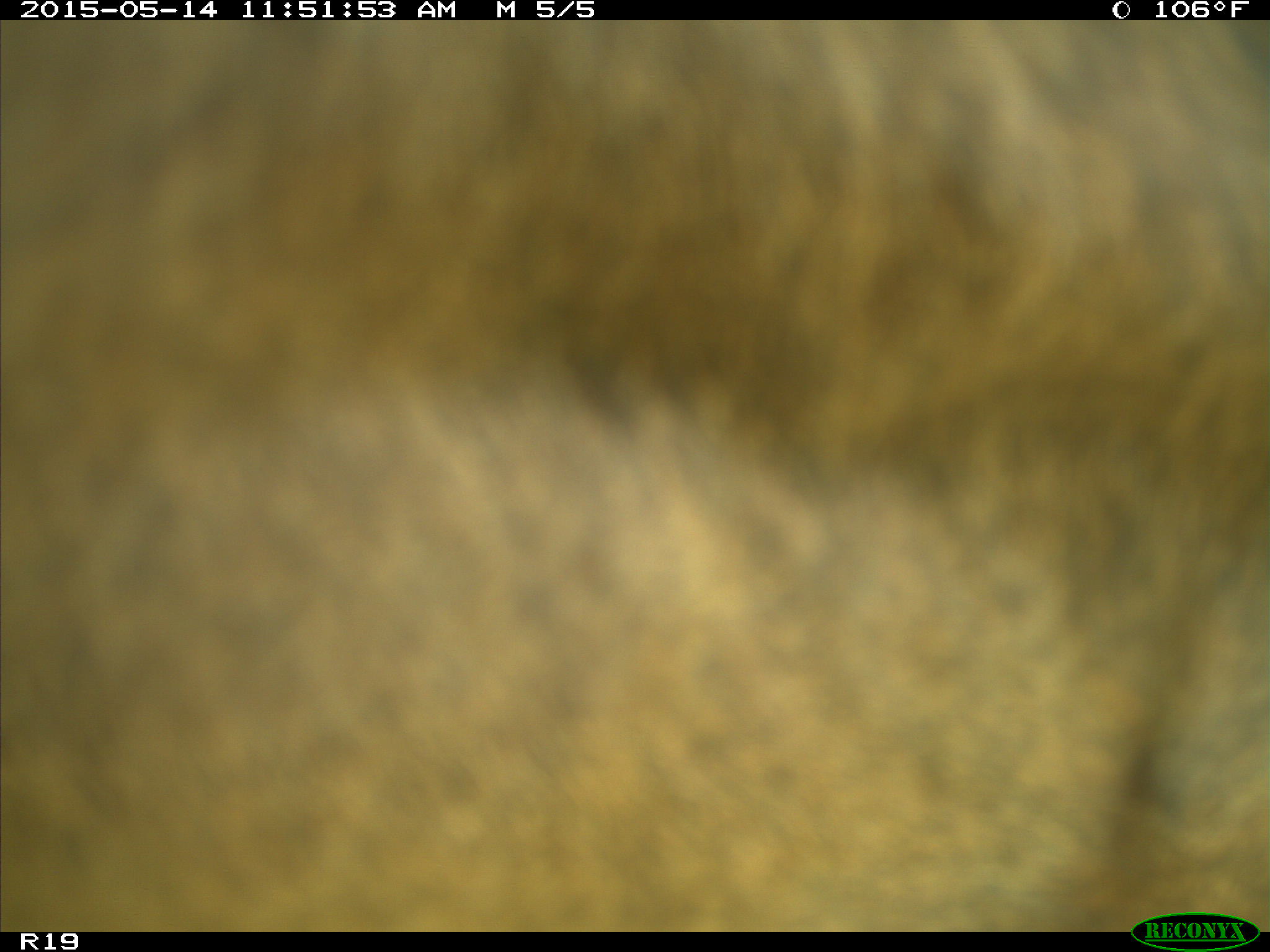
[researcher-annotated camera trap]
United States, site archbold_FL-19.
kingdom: Animalia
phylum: Chordata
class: Mammalia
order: Artiodactyla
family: Bovidae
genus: Bos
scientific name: Bos taurus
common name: domestic cow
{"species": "Bos taurus (domestic cow)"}